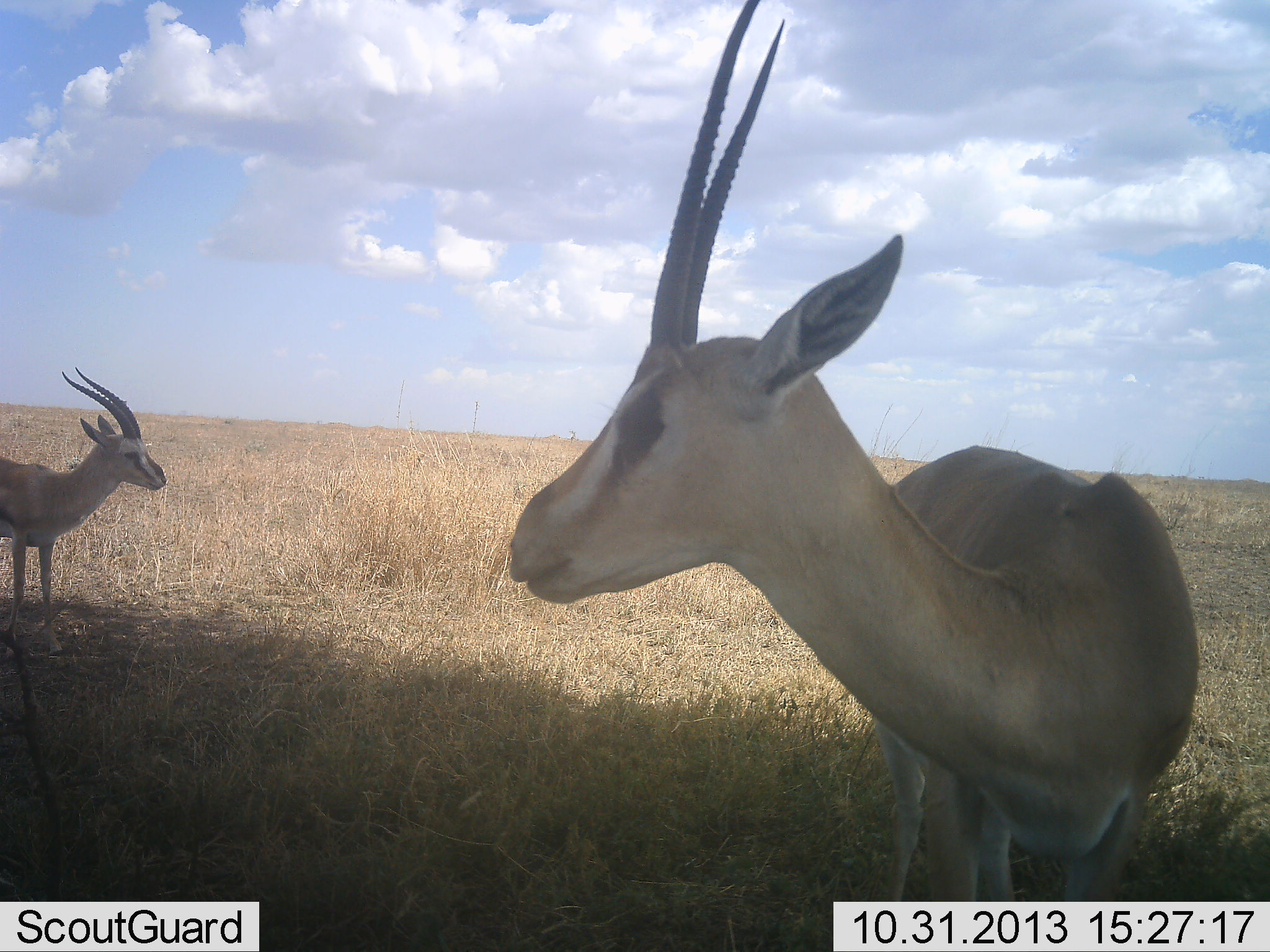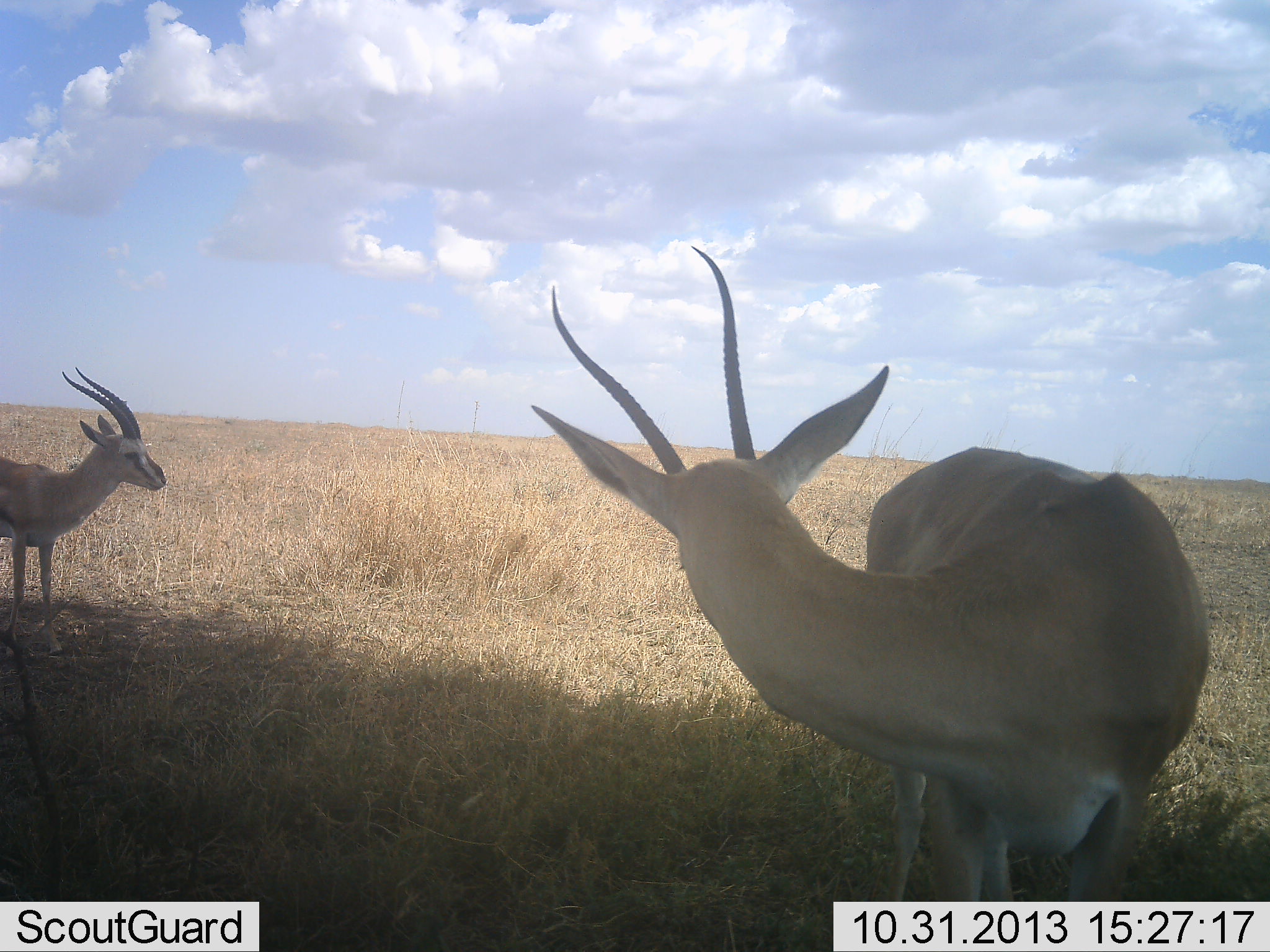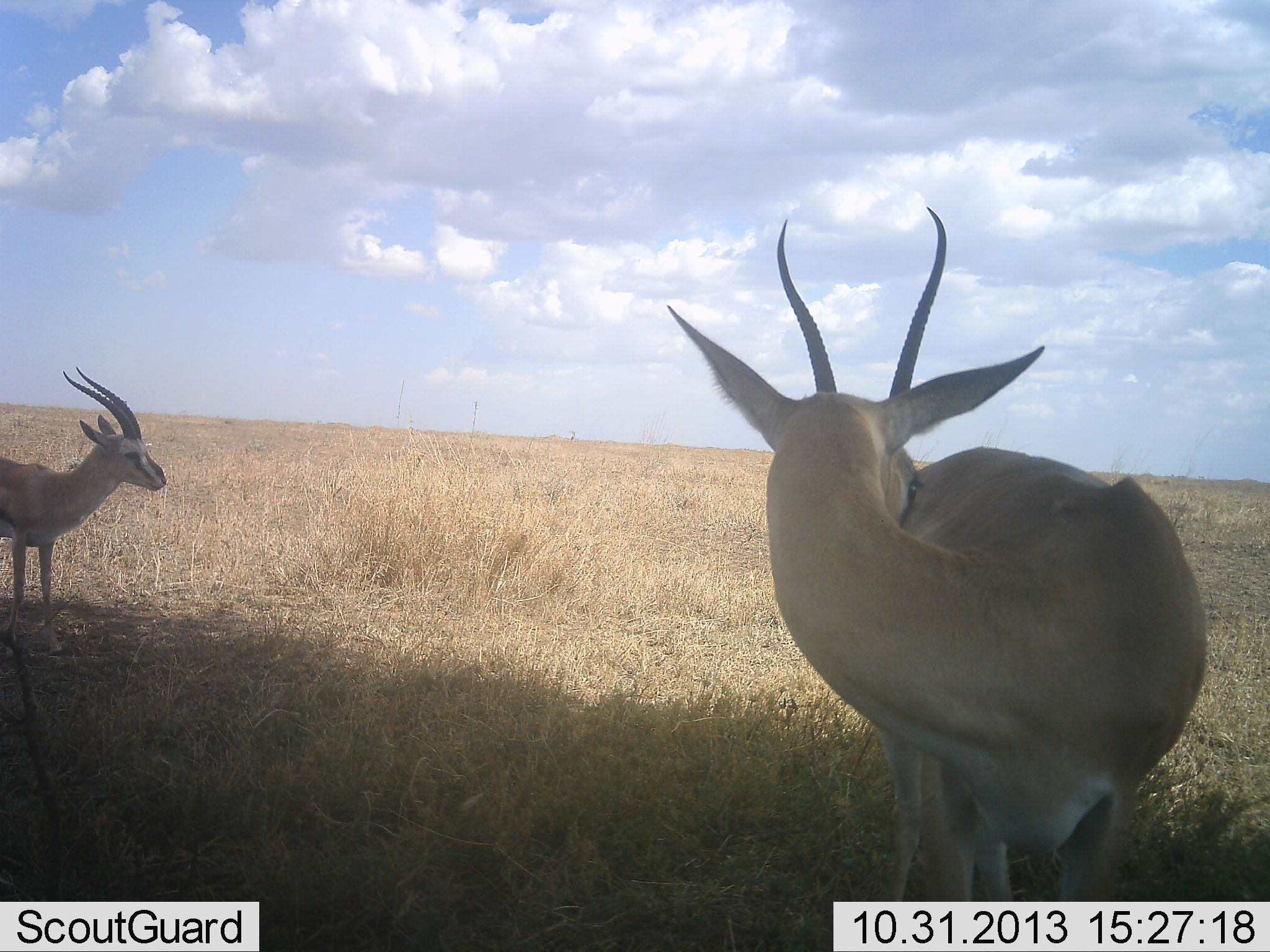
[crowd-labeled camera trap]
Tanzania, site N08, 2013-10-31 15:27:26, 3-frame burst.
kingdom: Animalia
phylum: Chordata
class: Mammalia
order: Artiodactyla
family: Bovidae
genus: Eudorcas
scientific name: Eudorcas thomsonii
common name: thomson's gazelle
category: gazellethomsons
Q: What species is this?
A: Gazellethomsons (thomson's gazelle) (Eudorcas thomsonii).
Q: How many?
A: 2.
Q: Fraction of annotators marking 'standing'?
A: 100%.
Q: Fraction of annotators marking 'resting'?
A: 8%.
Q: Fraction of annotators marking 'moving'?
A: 0%.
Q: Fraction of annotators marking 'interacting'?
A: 0%.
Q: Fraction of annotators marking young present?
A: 0%.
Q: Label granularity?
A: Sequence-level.